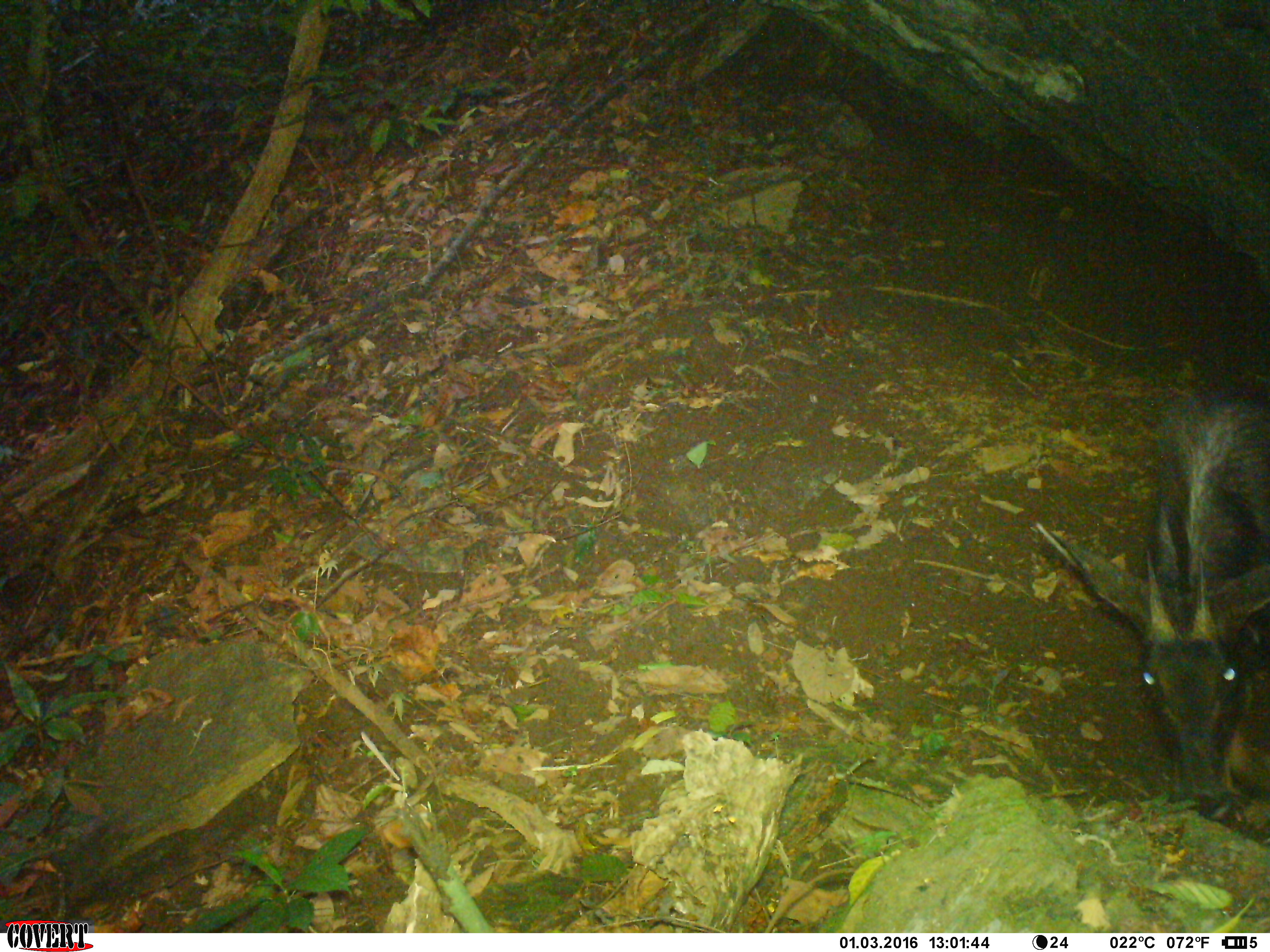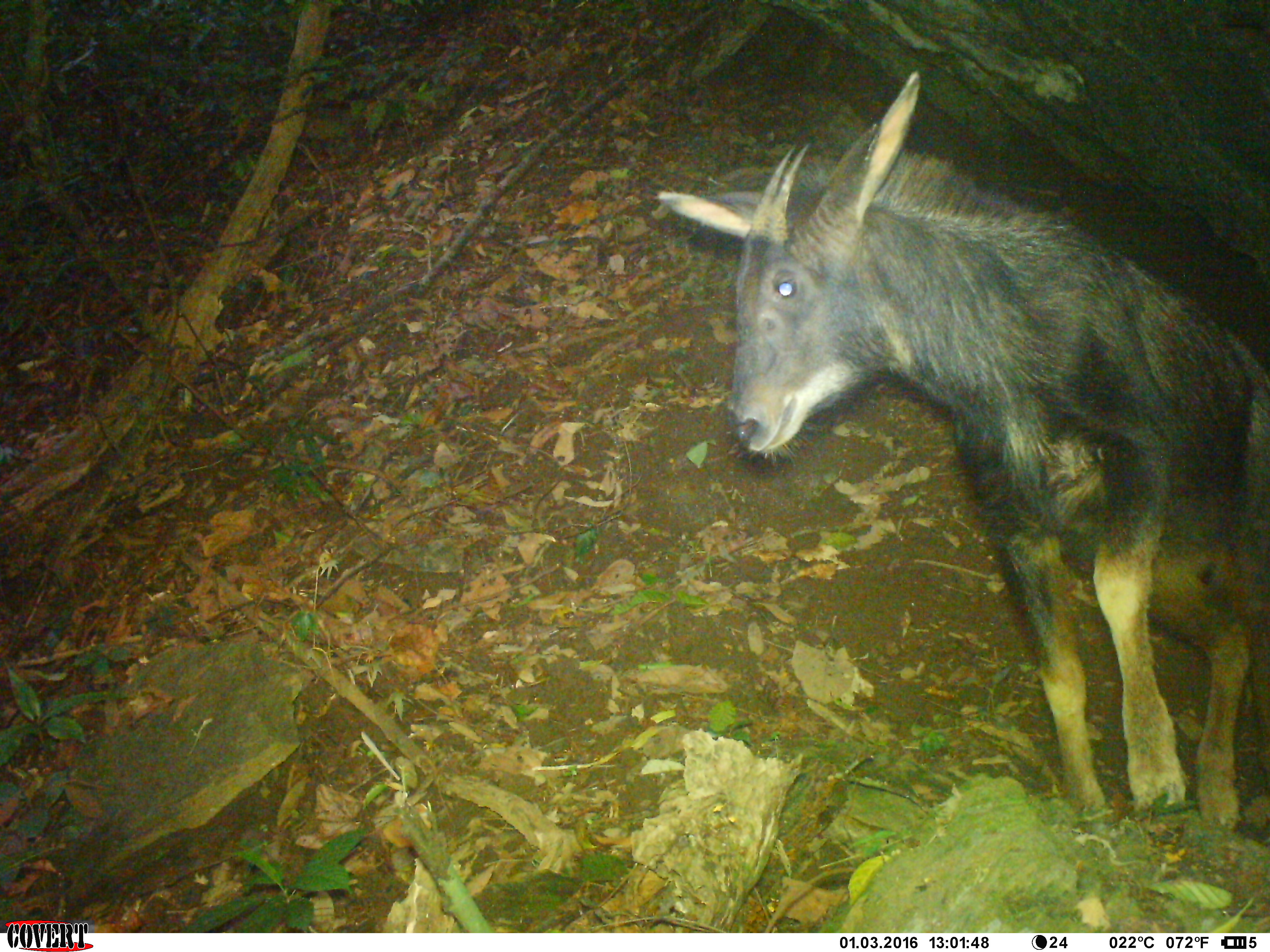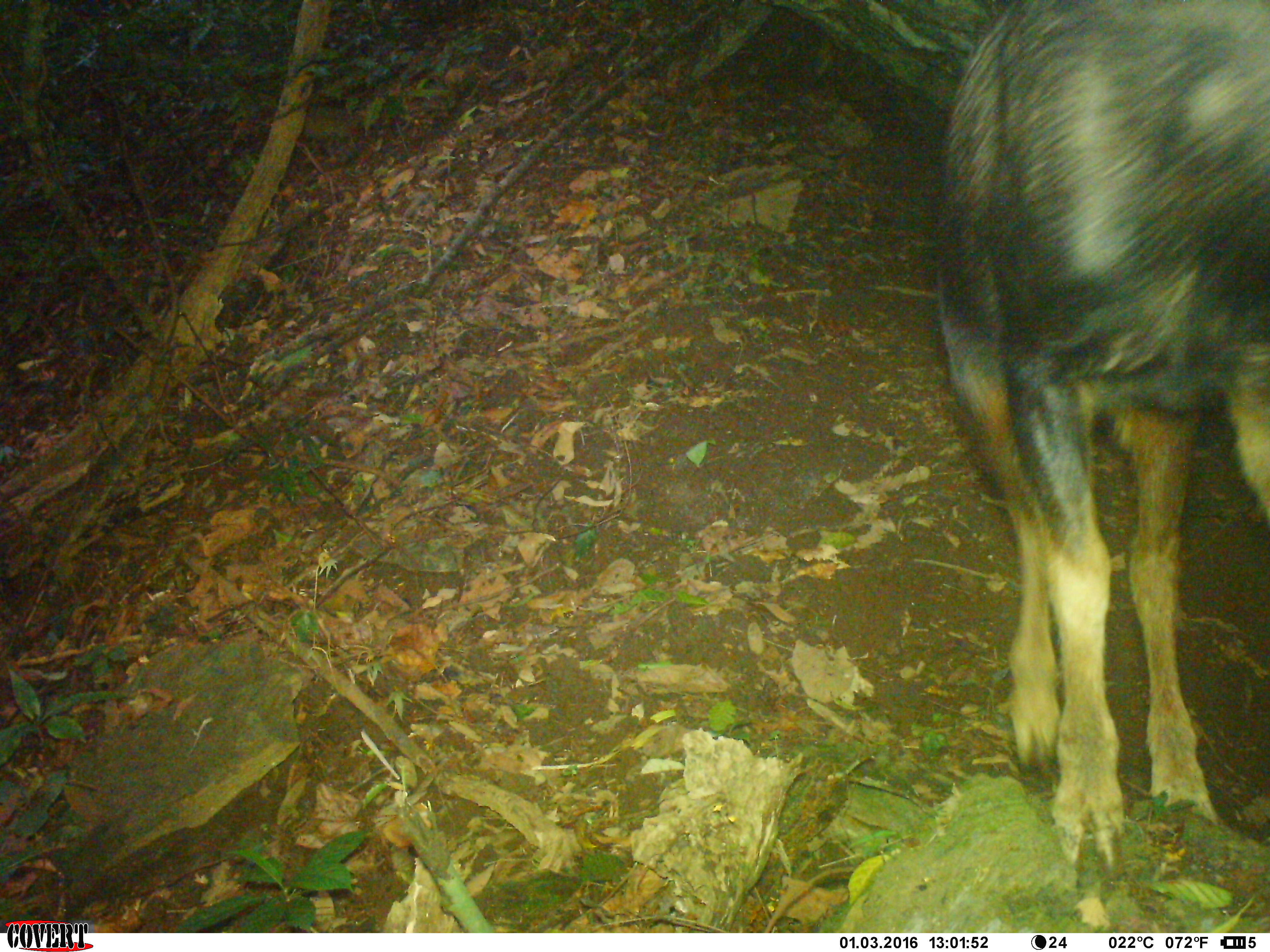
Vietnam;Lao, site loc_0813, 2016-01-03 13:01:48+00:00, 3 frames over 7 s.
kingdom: Animalia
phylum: Chordata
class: Mammalia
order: Artiodactyla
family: Bovidae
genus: Capricornis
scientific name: Capricornis sumatraensis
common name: chinese serow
Chinese serow (Capricornis sumatraensis). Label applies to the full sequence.